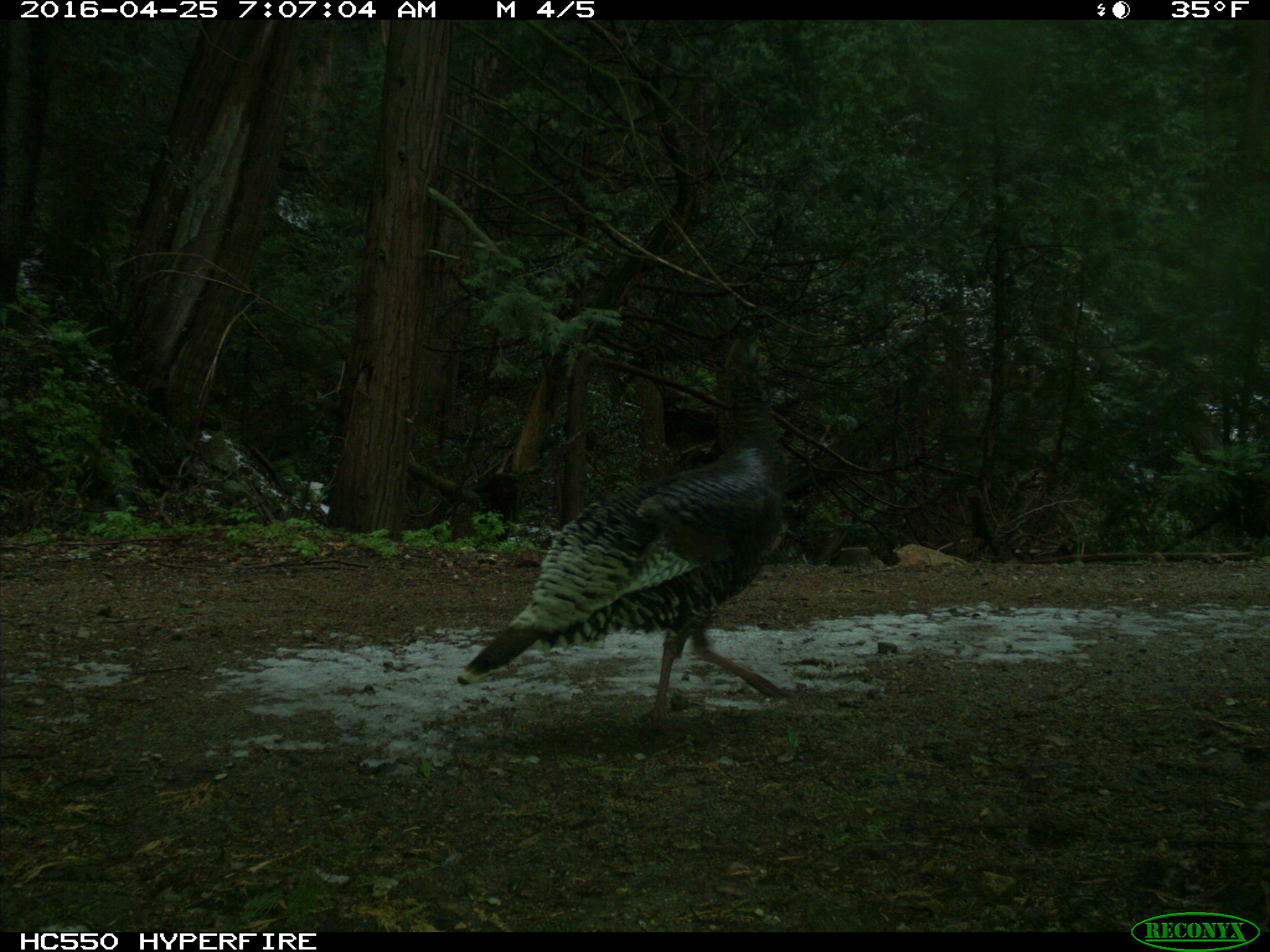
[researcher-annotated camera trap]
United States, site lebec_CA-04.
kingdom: Animalia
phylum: Chordata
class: Aves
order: Galliformes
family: Phasianidae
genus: Meleagris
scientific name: Meleagris gallopavo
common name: wild turkey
Meleagris gallopavo (wild turkey).